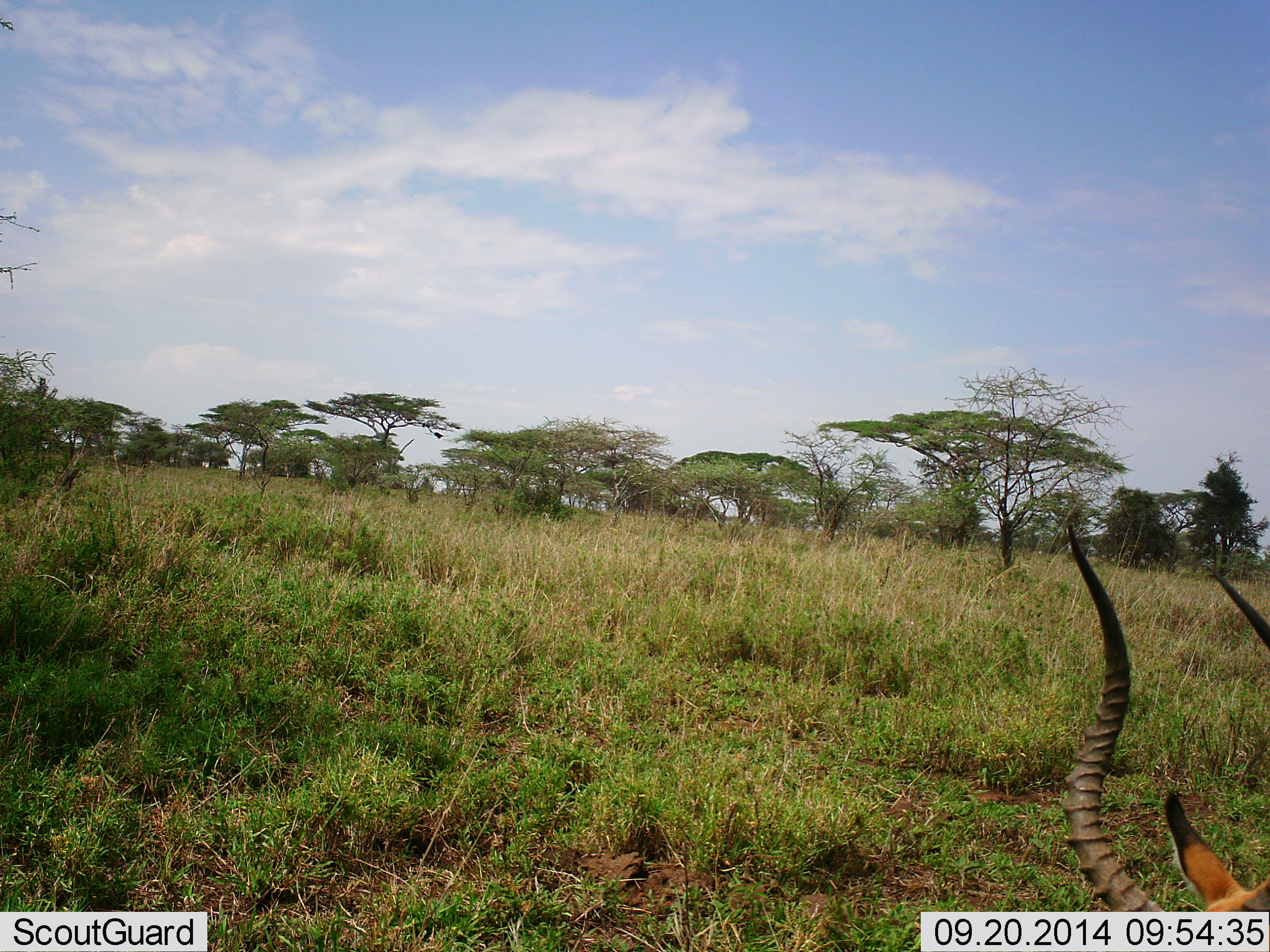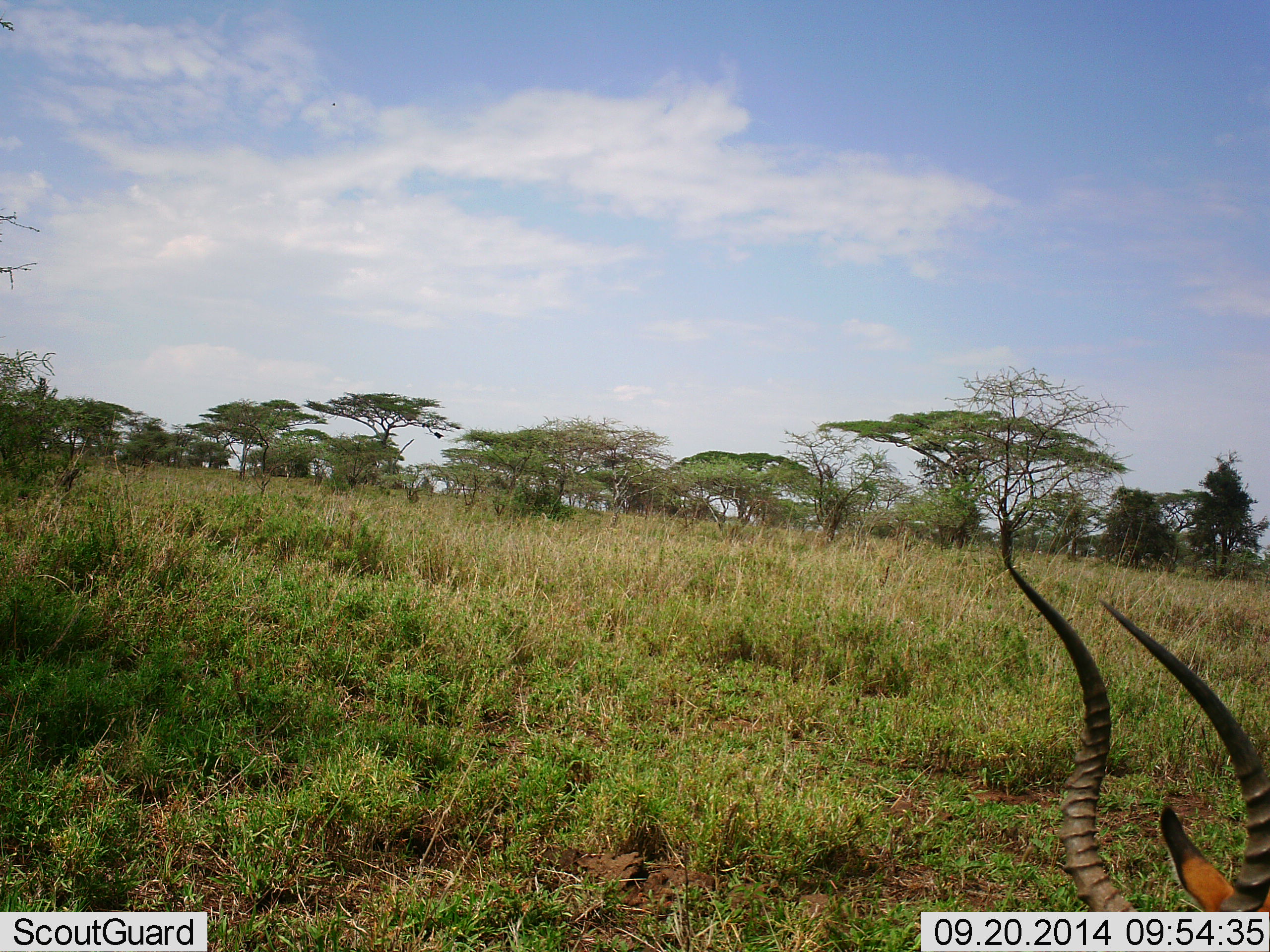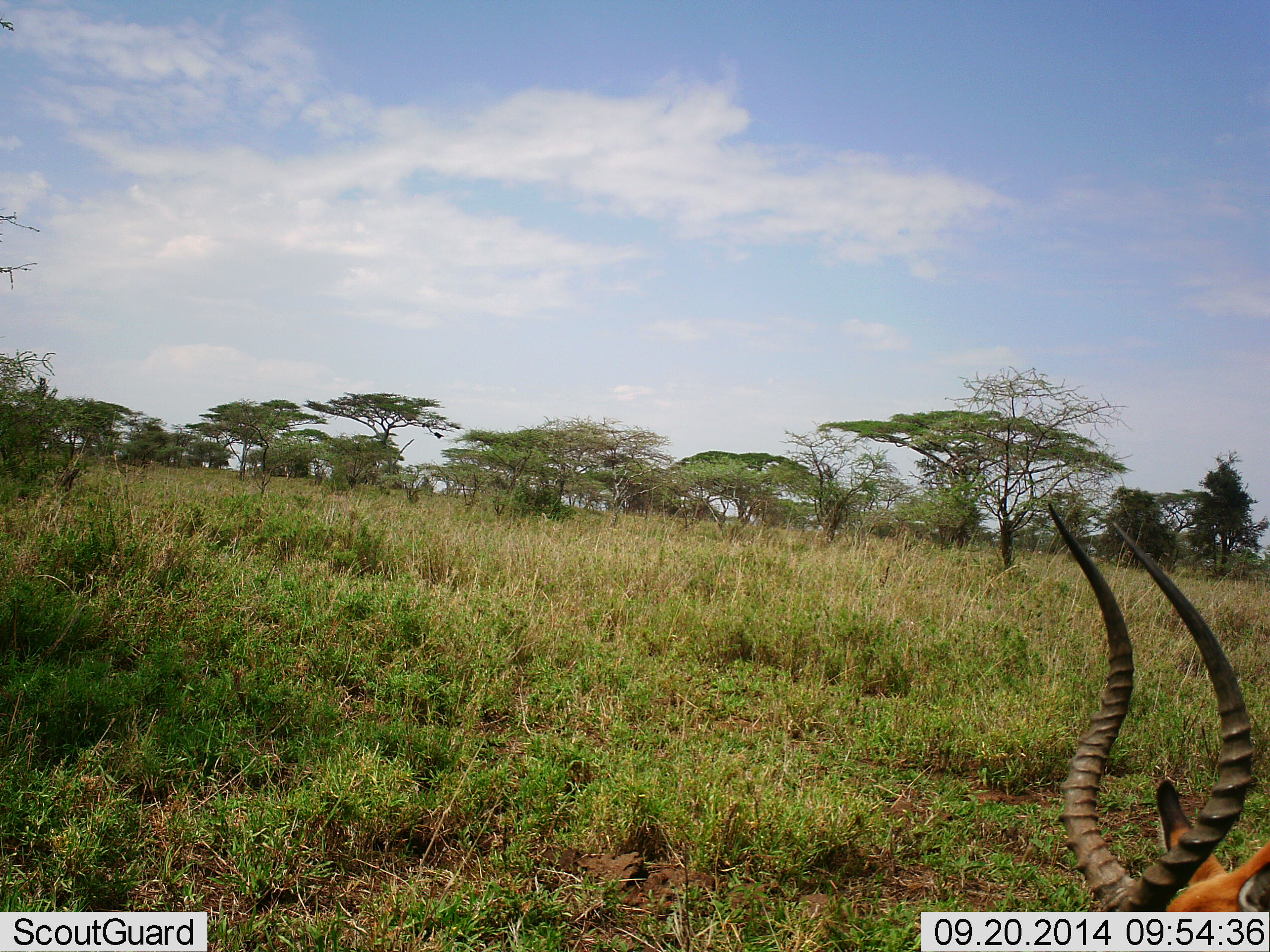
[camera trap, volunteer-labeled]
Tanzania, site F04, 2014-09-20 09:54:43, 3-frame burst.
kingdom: Animalia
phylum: Chordata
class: Mammalia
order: Artiodactyla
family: Bovidae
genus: Aepyceros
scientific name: Aepyceros melampus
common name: impala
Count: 1.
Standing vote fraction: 40%.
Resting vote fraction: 50%.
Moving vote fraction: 0%.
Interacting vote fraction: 0%.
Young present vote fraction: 0%.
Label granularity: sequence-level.